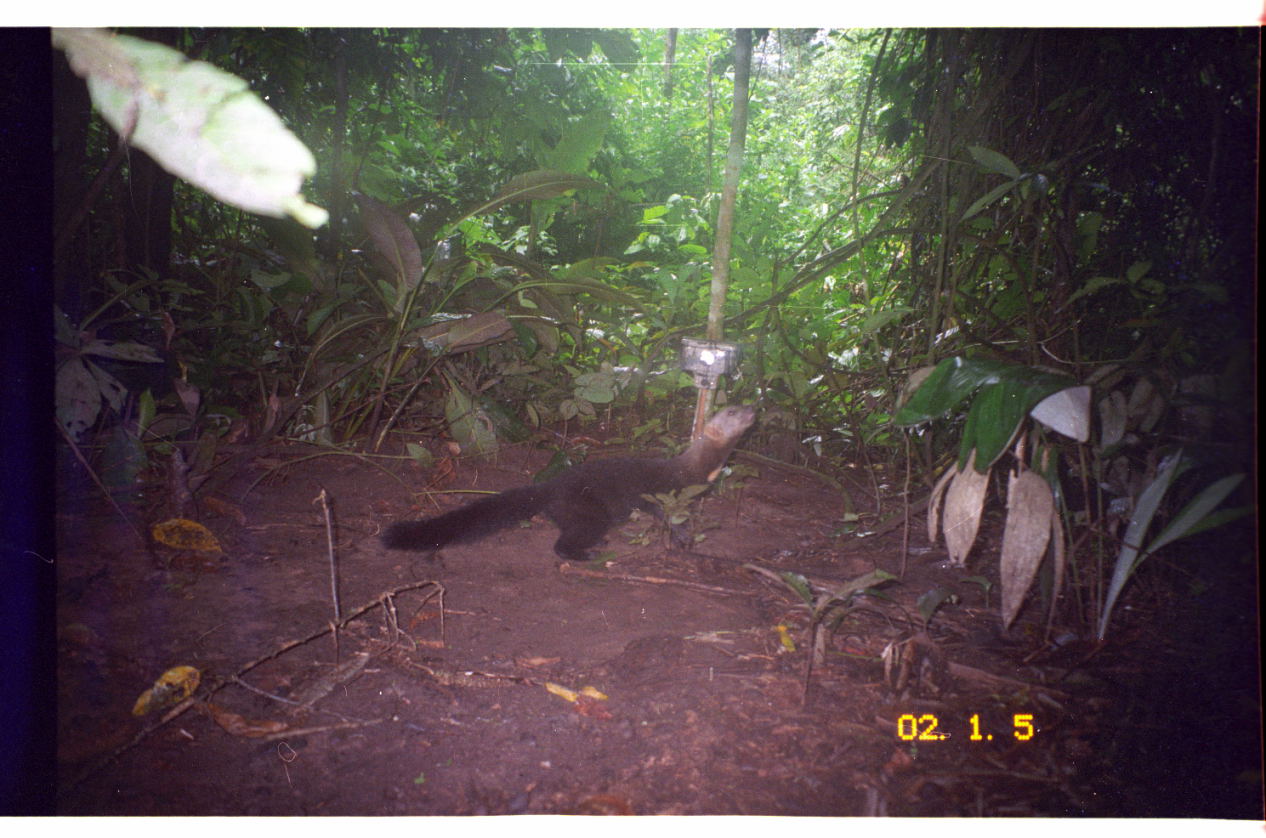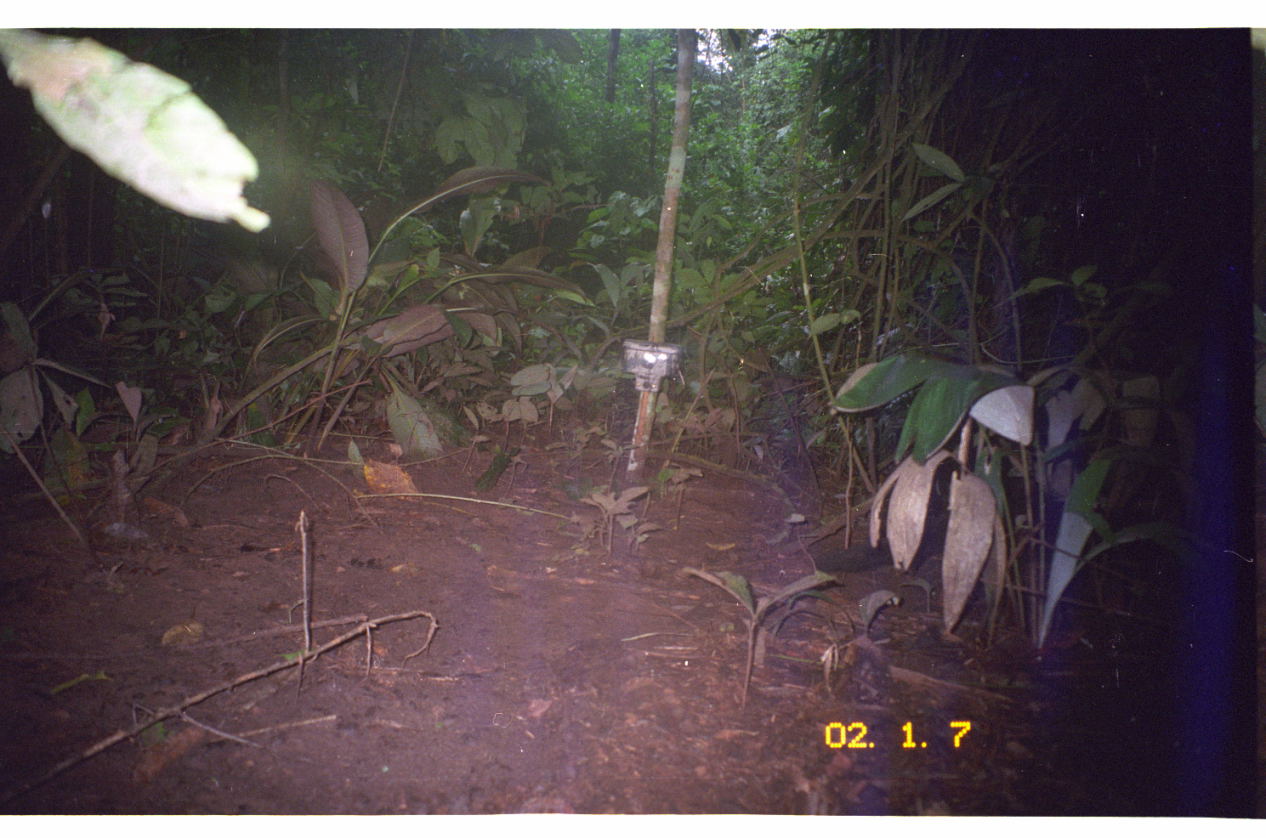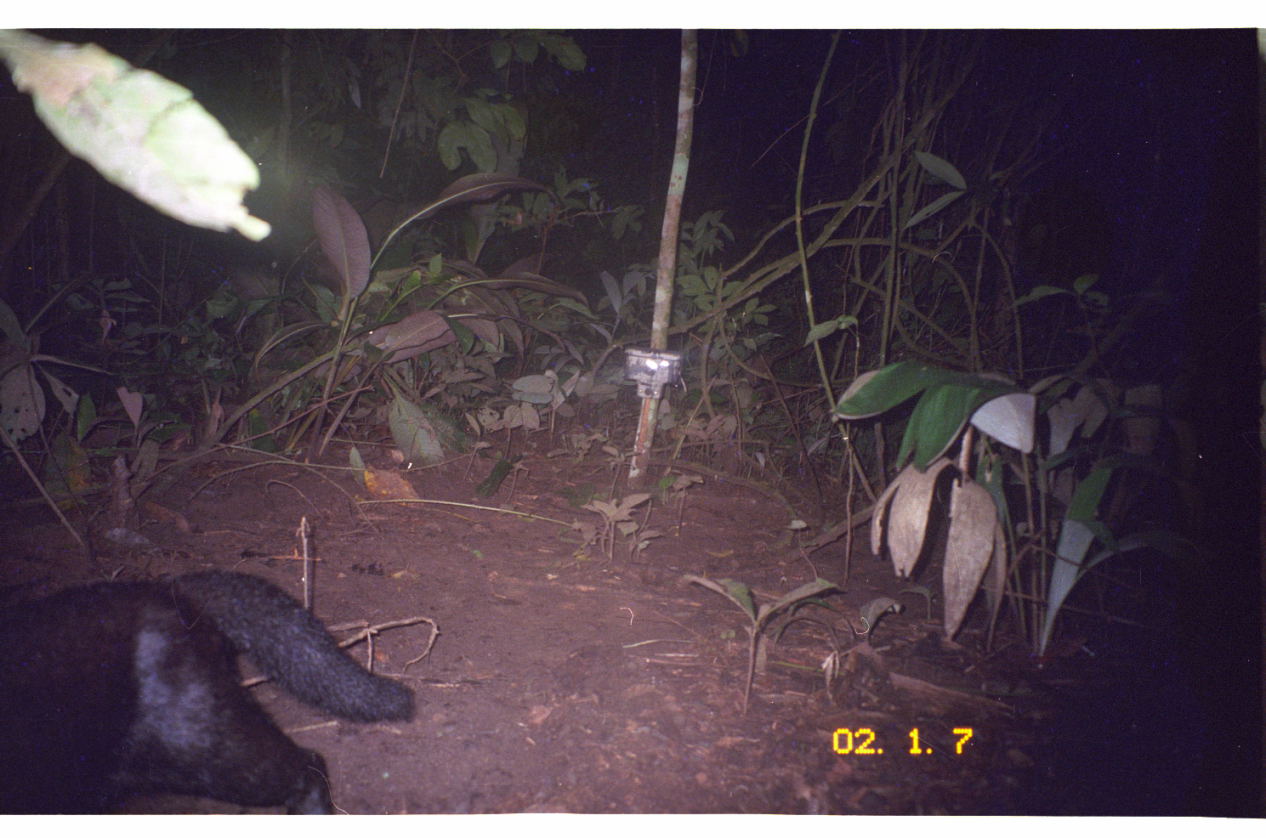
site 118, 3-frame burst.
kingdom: Animalia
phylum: Chordata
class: Mammalia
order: Carnivora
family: Mustelidae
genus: Eira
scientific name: Eira barbara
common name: tayra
Eira barbara (tayra).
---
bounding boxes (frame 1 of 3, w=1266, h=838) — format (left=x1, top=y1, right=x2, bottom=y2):
eira barbara: (left=376, top=404, right=756, bottom=561)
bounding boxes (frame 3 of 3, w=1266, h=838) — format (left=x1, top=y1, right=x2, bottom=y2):
eira barbara: (left=0, top=567, right=416, bottom=814)